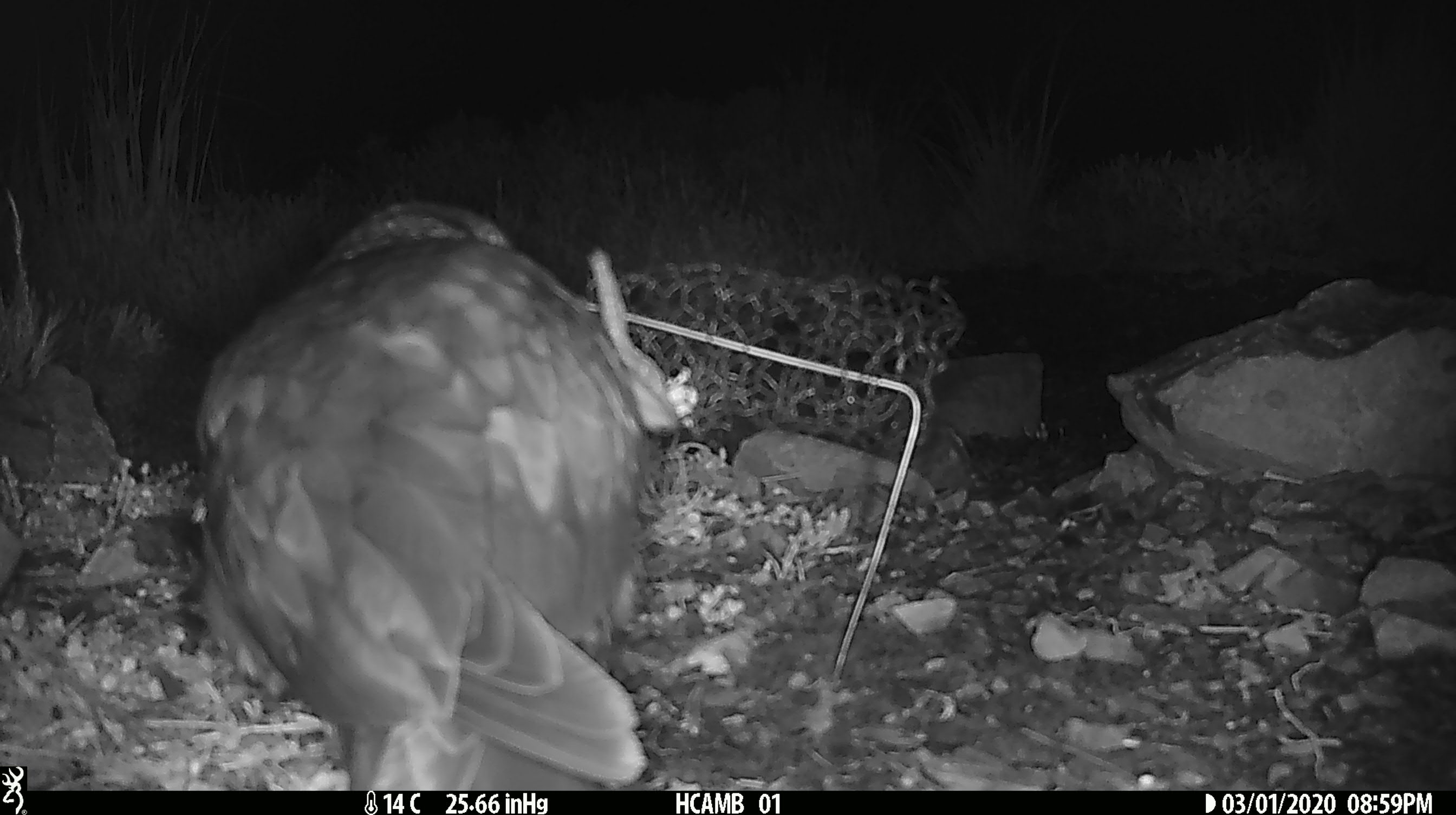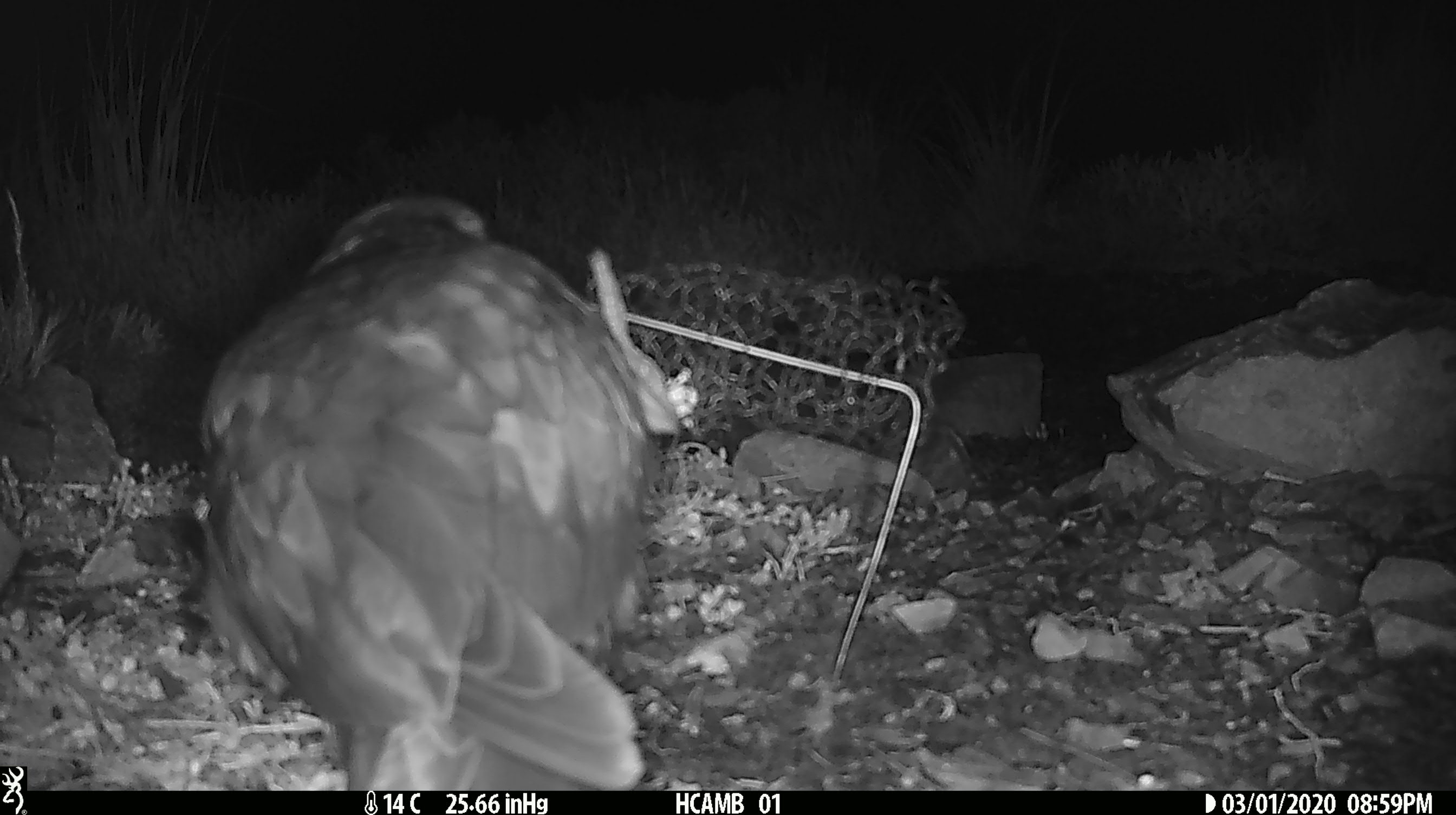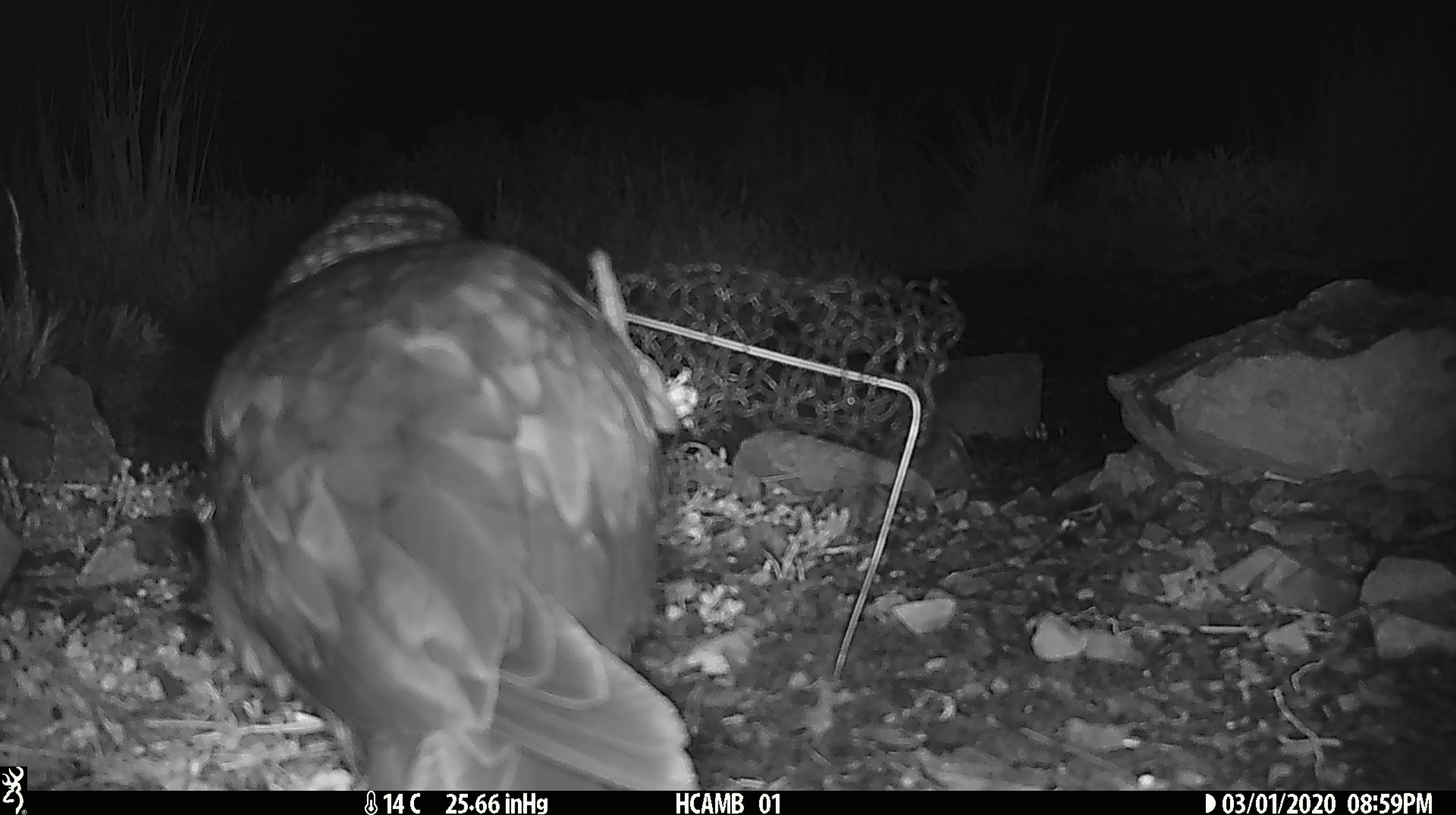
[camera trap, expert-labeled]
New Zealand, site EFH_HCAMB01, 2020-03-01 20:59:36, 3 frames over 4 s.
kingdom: Animalia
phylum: Chordata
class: Aves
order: Psittaciformes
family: Strigopidae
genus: Nestor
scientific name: Nestor notabilis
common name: kea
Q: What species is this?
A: Kea (Nestor notabilis).